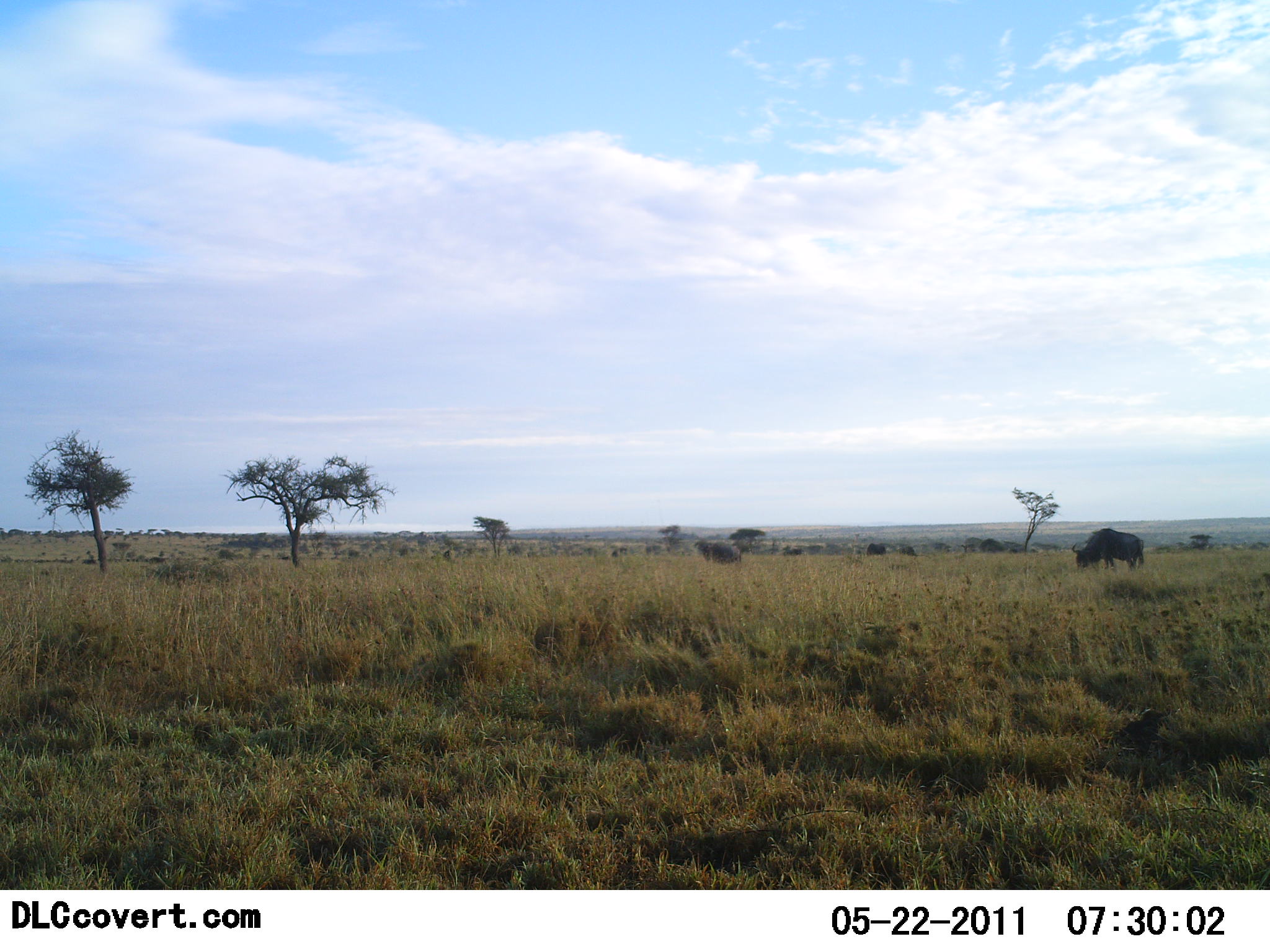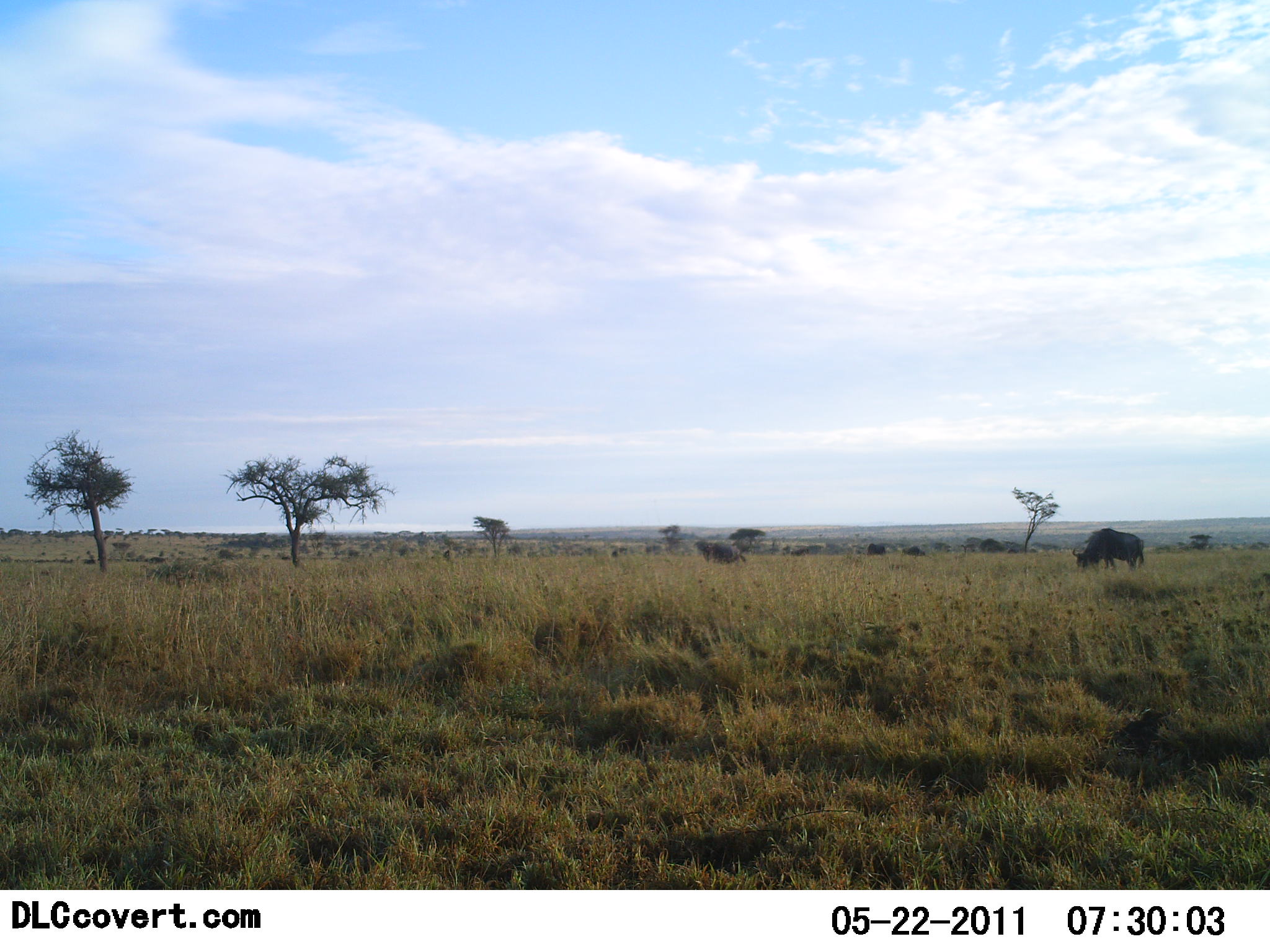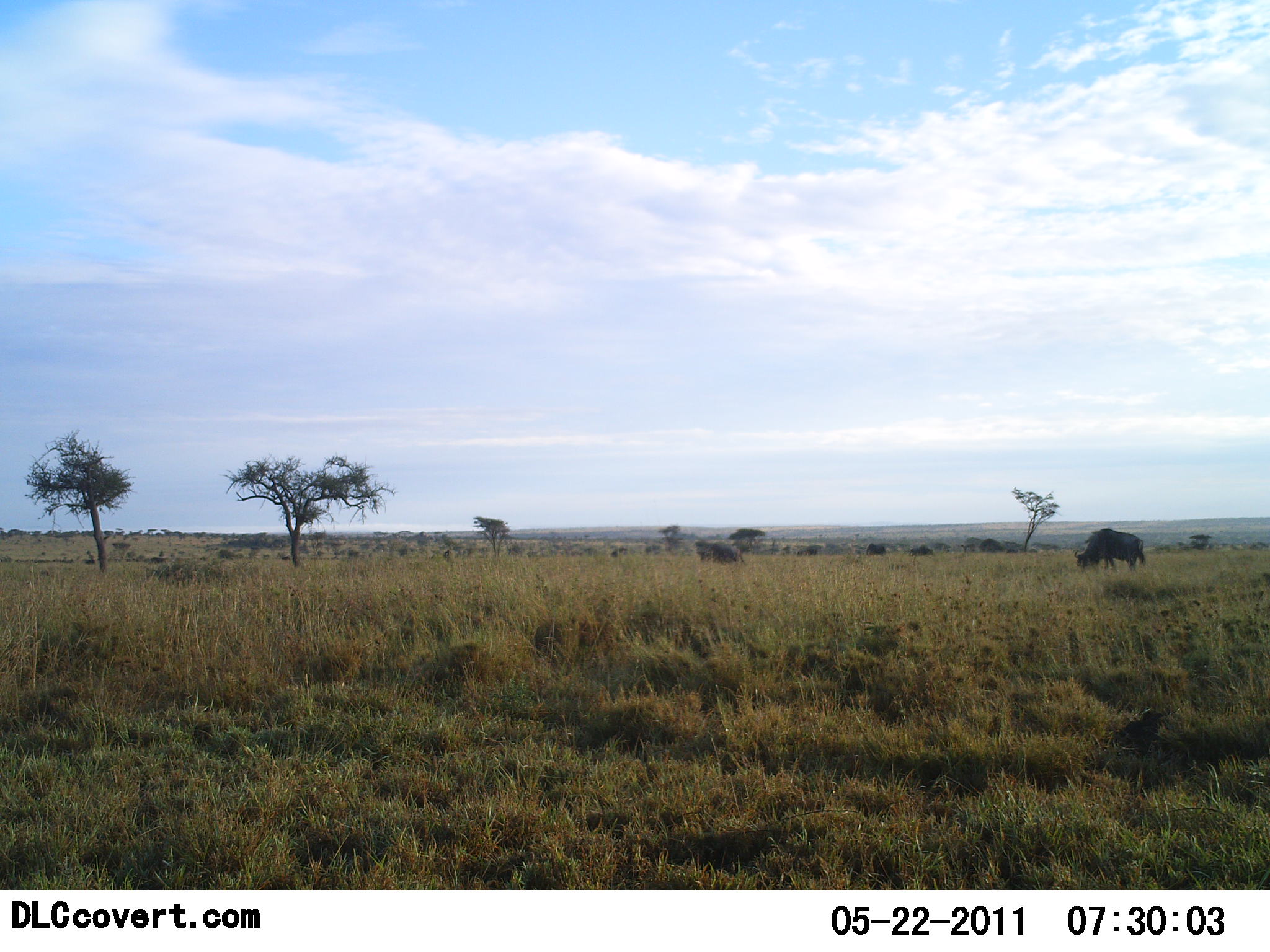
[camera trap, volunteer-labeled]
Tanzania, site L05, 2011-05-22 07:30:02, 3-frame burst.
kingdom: Animalia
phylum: Chordata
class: Mammalia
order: Artiodactyla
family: Bovidae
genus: Connochaetes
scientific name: Connochaetes taurinus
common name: blue wildebeest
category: wildebeest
Wildebeest (blue wildebeest) (Connochaetes taurinus), count 5. Behavior (volunteer vote fractions): standing 21%, resting 0%, moving 57%, interacting 0%. Young present (vote fraction): 0%. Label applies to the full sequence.